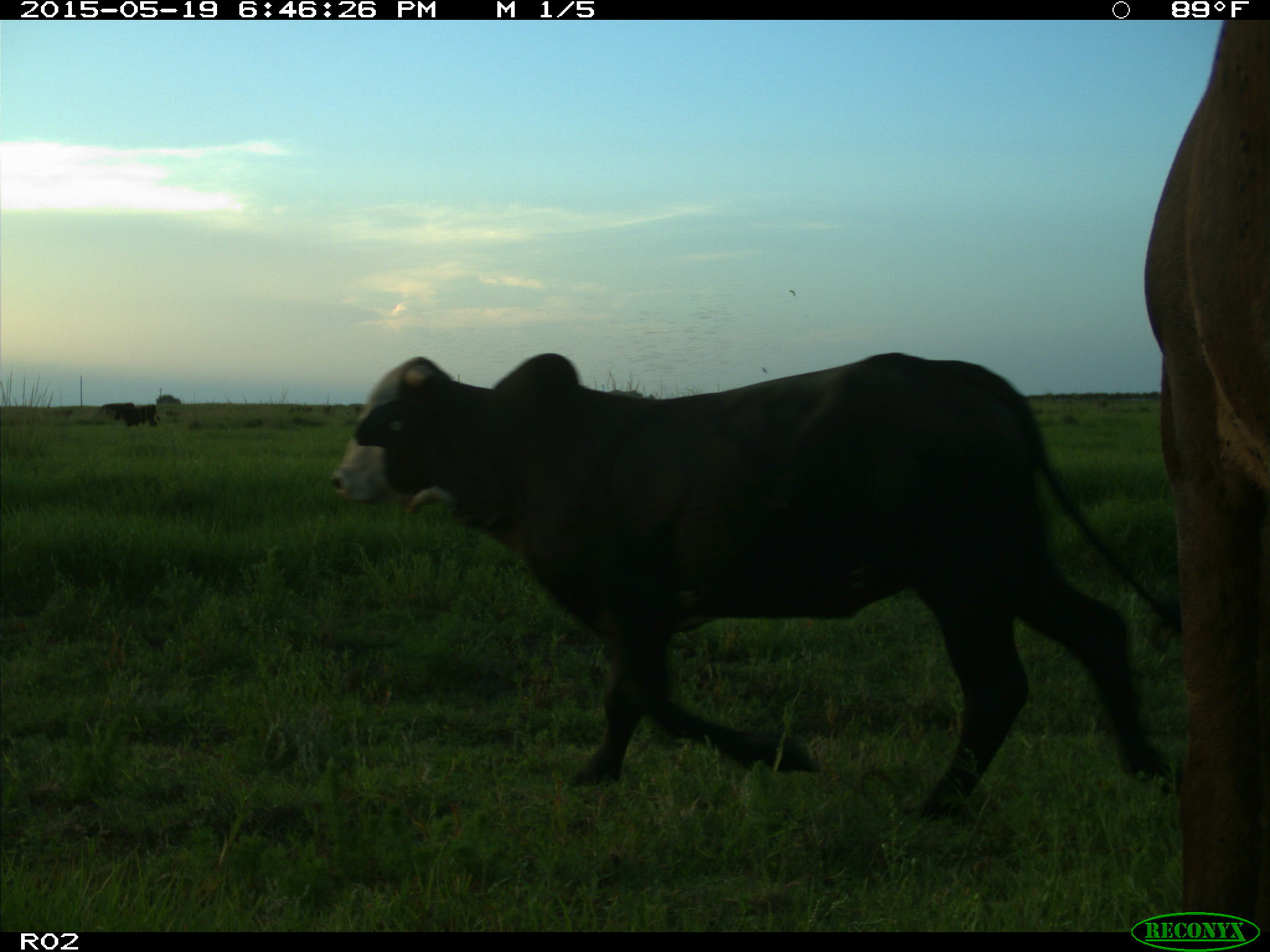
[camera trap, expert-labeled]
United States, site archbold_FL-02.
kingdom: Animalia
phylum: Chordata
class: Mammalia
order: Artiodactyla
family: Bovidae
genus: Bos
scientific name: Bos taurus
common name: domestic cow